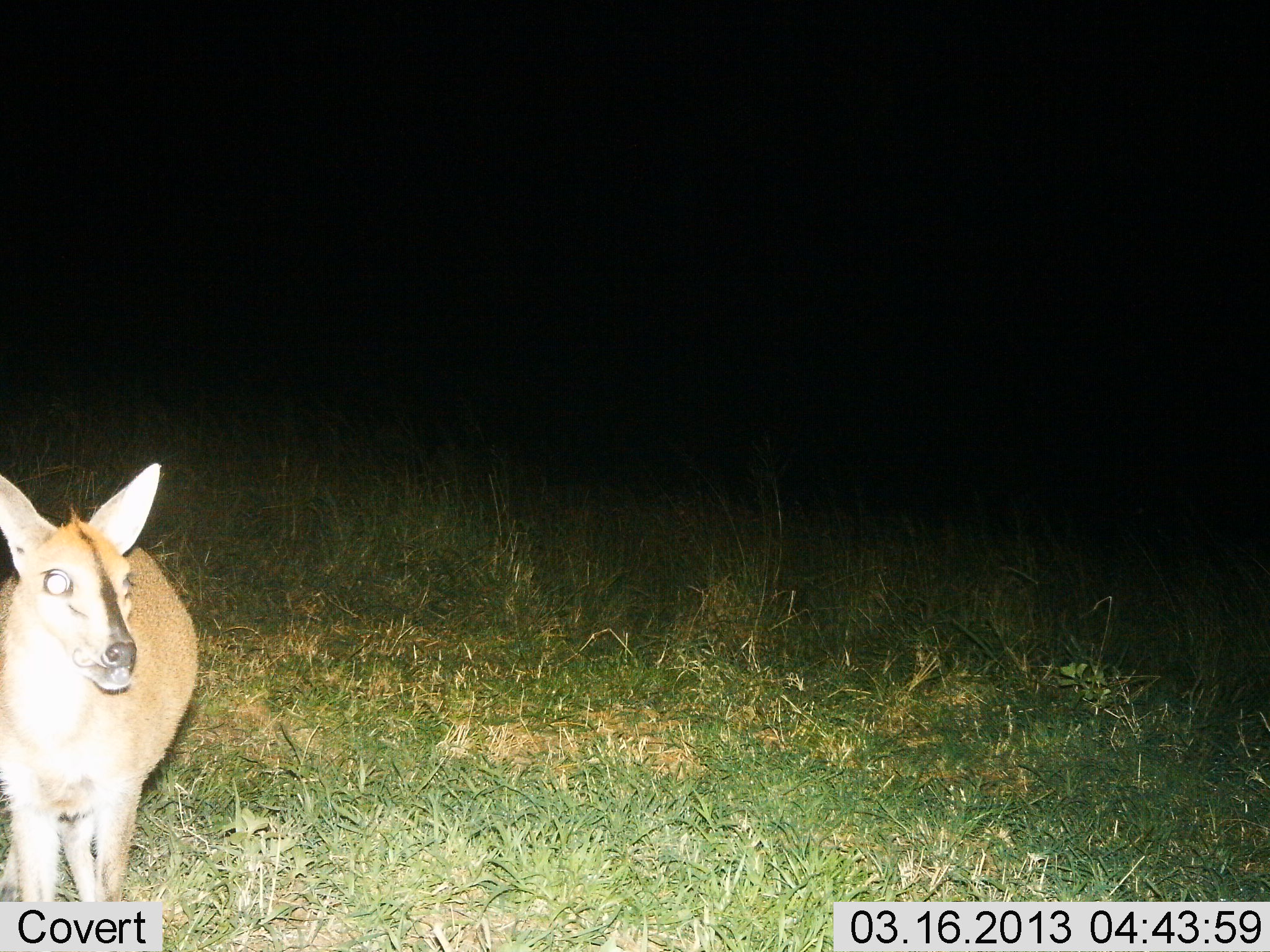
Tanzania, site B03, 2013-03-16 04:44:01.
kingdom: Animalia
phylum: Chordata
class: Mammalia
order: Artiodactyla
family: Bovidae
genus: Madoqua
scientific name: Madoqua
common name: dikdik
Dikdik (Madoqua), count 1. Behavior (volunteer vote fractions): standing 100%, resting 0%, moving 0%, interacting 0%. Young present (vote fraction): 0%. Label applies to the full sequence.